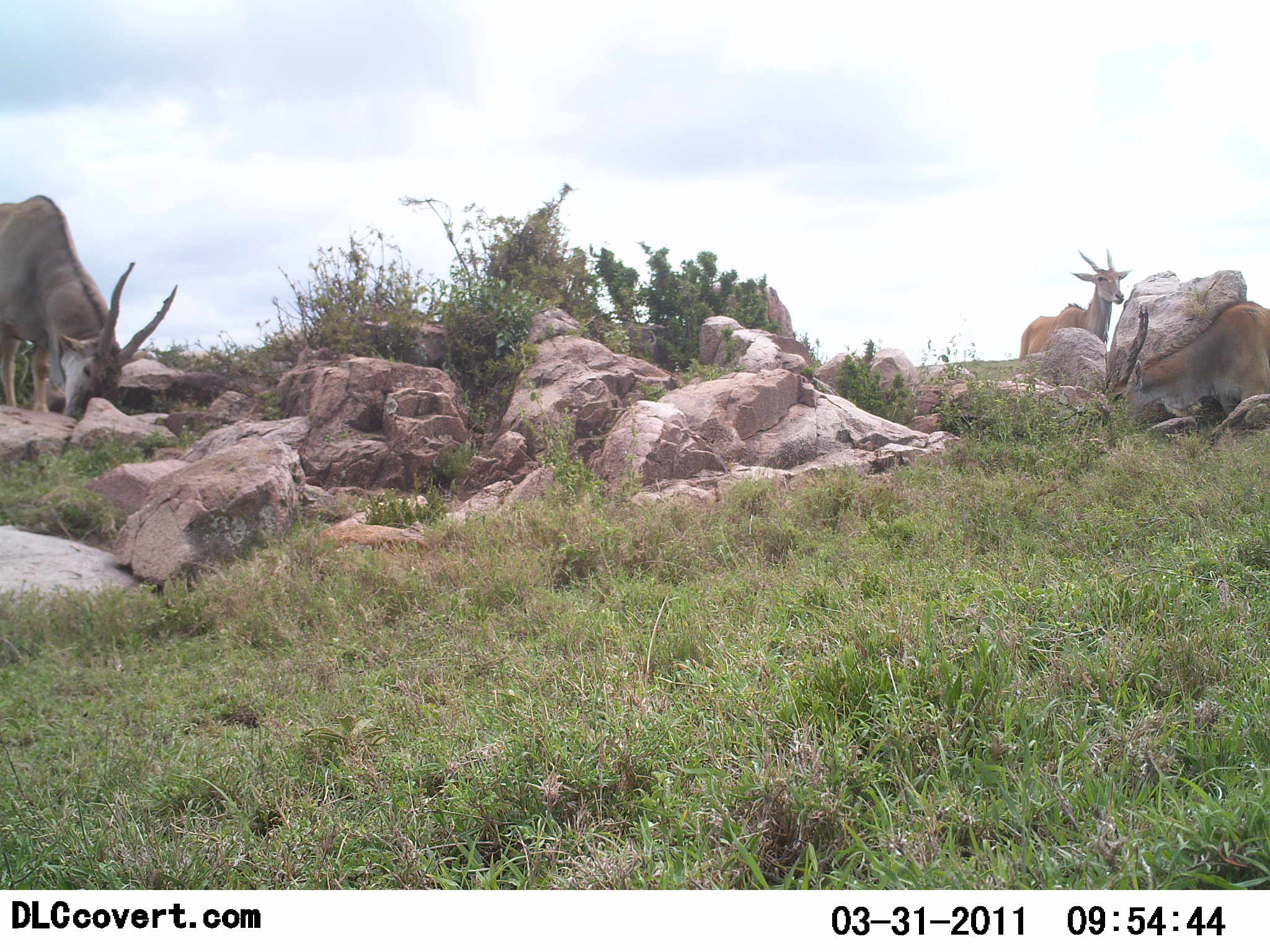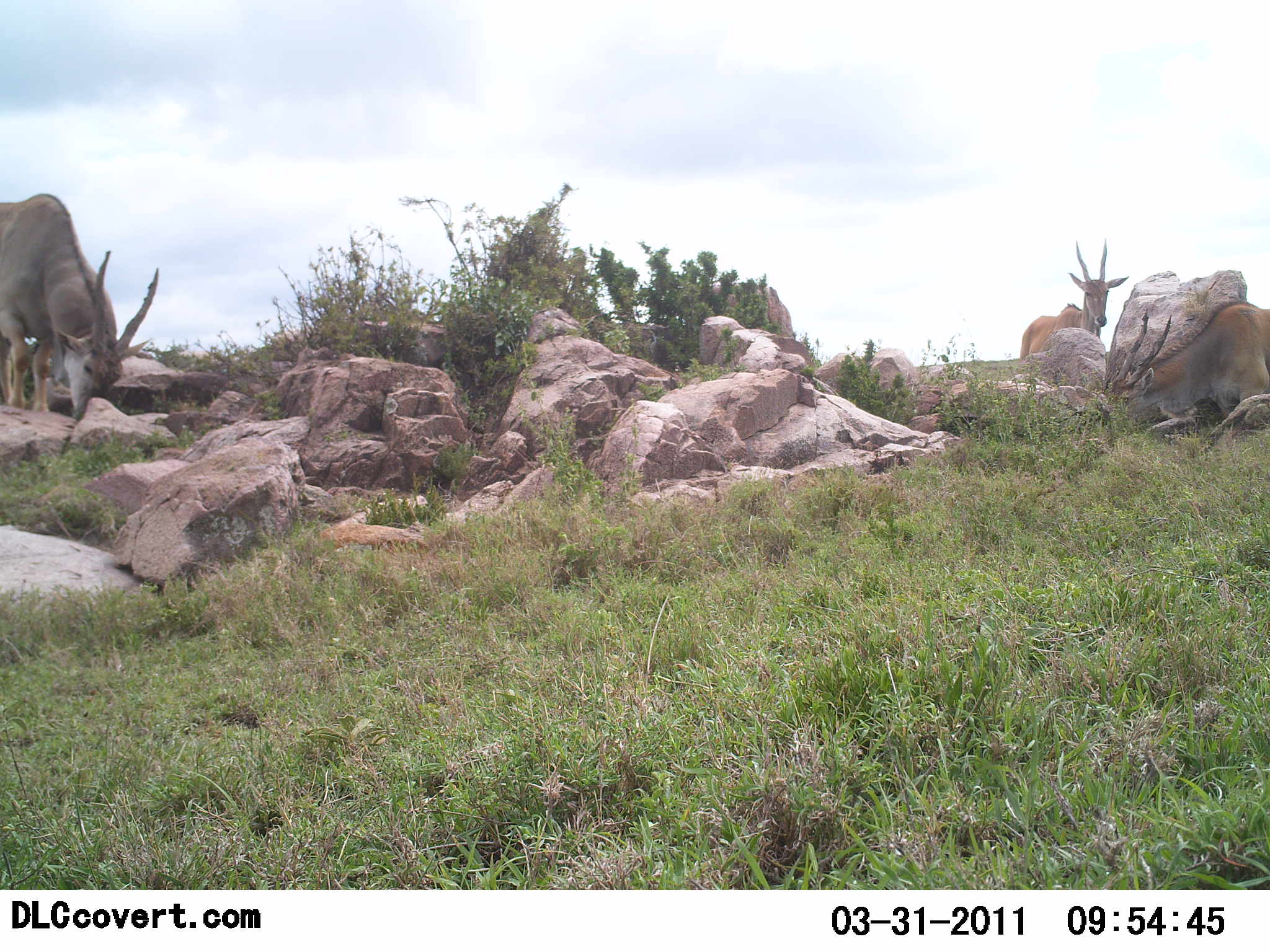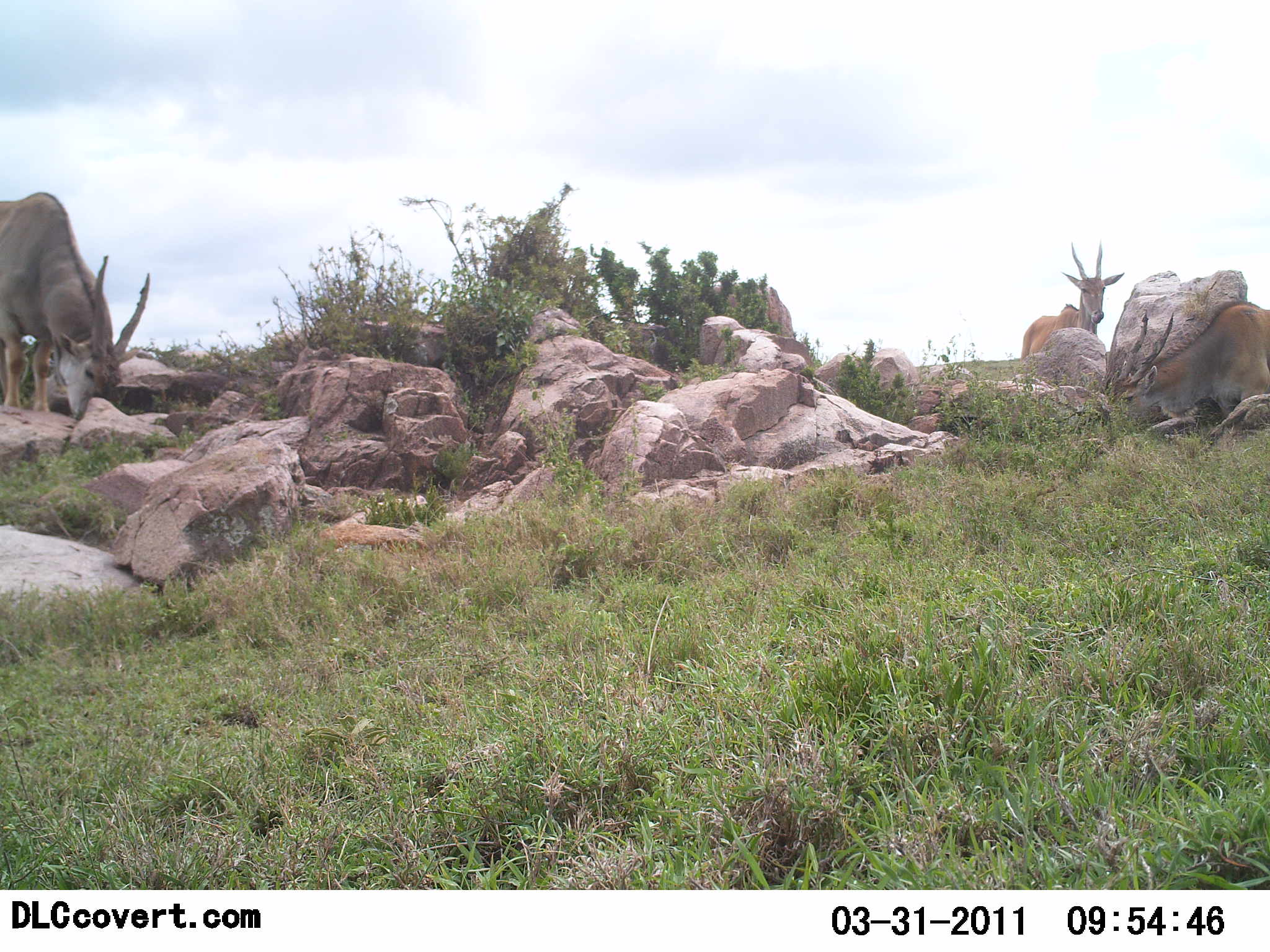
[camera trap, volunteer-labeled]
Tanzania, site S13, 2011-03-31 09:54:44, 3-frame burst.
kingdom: Animalia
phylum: Chordata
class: Mammalia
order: Artiodactyla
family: Bovidae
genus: Tragelaphus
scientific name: Tragelaphus oryx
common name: eland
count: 3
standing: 75%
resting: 8%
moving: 0%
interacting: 0%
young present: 0%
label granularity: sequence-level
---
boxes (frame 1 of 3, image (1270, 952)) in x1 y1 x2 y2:
animal: 2 195 182 422; 1115 302 1270 416; 1020 248 1132 359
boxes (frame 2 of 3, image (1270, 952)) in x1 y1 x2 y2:
animal: 1 192 163 418; 1112 301 1269 429; 1020 237 1128 358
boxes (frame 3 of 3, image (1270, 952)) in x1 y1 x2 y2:
animal: 1 192 150 420; 1118 303 1269 416; 1021 241 1124 359